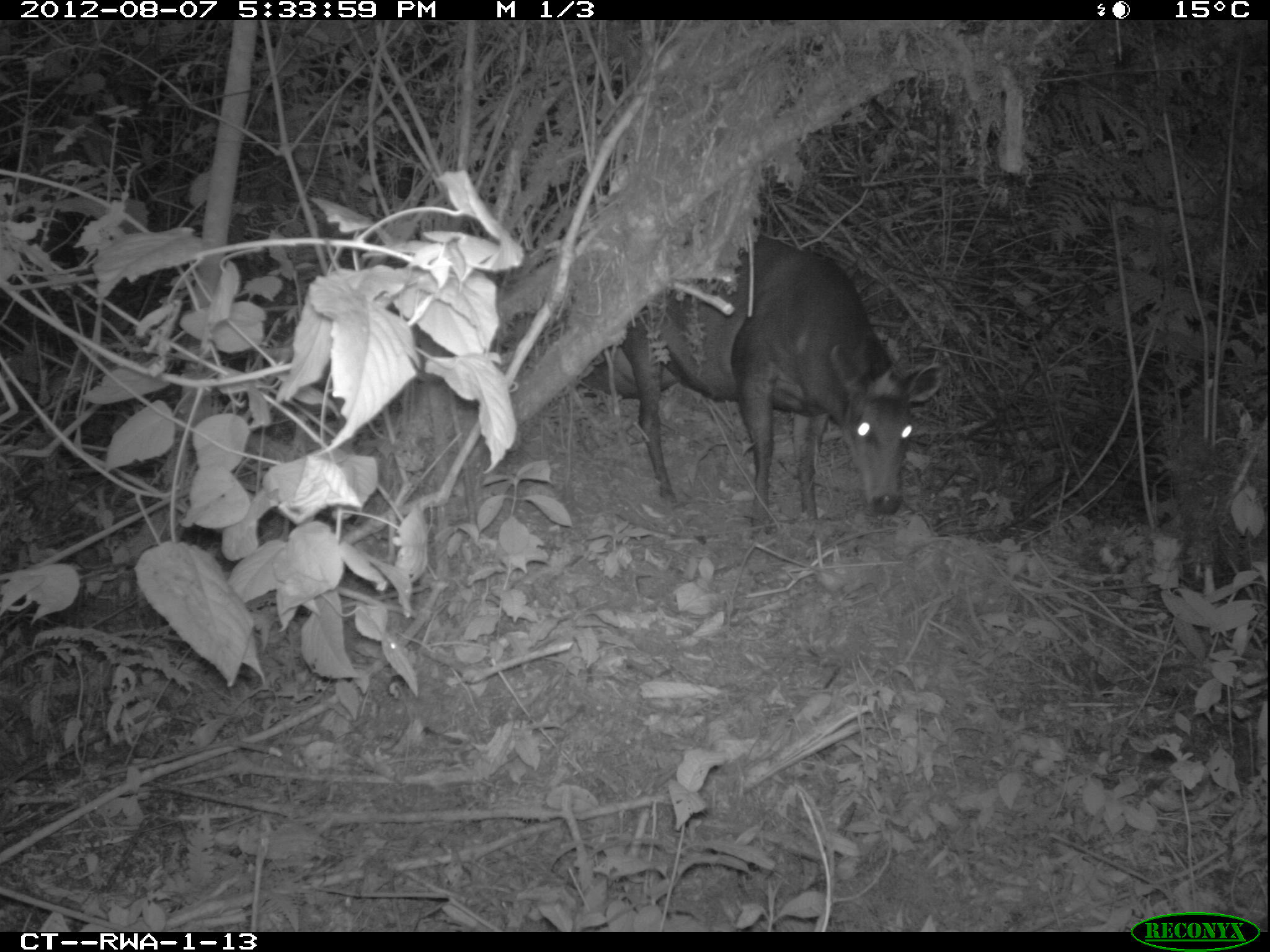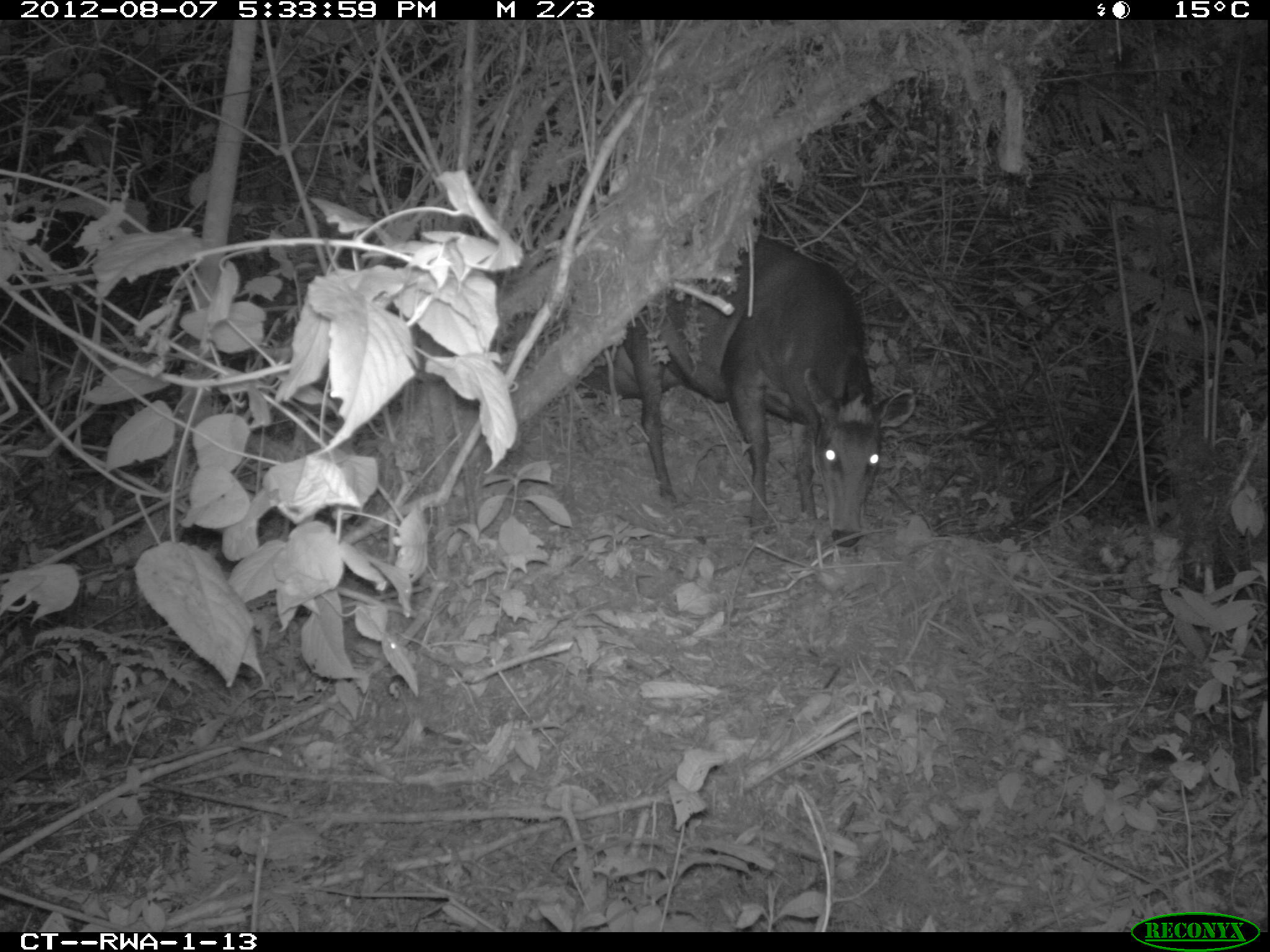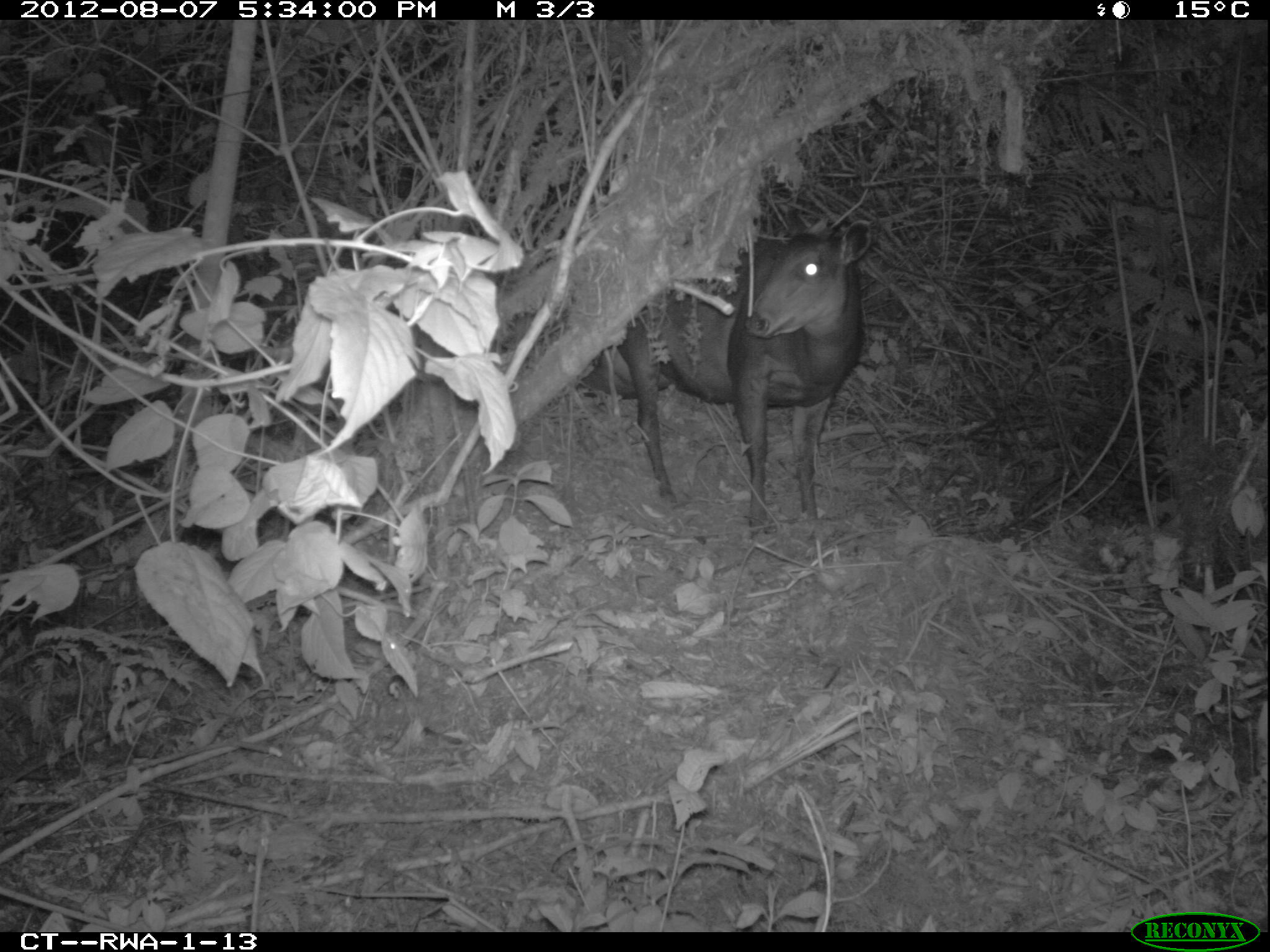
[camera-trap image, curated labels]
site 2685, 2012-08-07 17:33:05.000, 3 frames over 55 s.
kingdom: Animalia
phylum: Chordata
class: Mammalia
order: Artiodactyla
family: Bovidae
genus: Cephalophus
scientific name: Cephalophus silvicultor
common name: light-backed duiker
Cephalophus silvicultor (light-backed duiker), count 1.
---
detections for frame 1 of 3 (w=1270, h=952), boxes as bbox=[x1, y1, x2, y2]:
cephalophus silvicultor: bbox=[571, 236, 943, 522]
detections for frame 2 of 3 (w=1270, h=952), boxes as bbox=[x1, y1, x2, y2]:
cephalophus silvicultor: bbox=[574, 236, 913, 545]